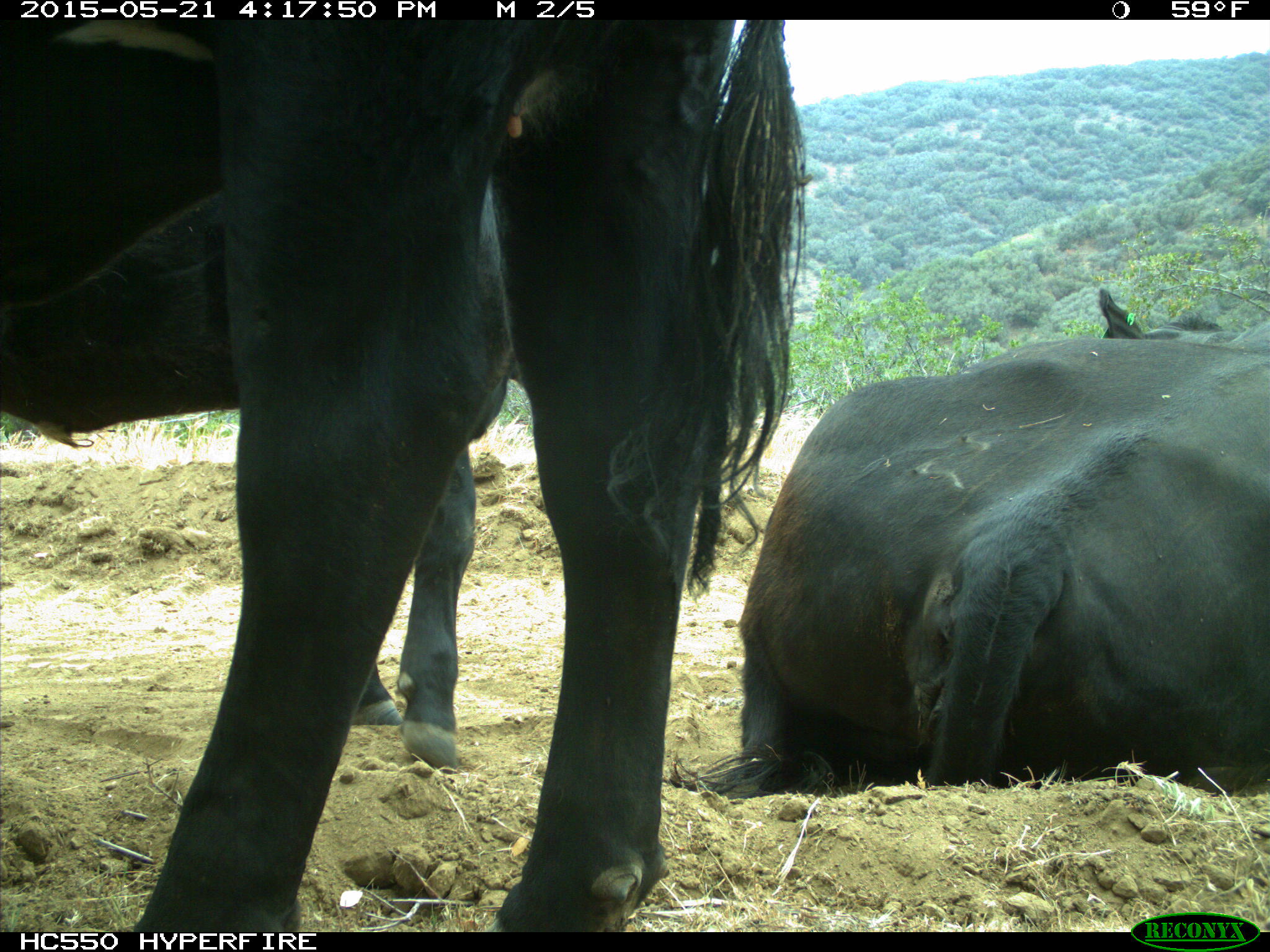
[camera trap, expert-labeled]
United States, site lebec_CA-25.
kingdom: Animalia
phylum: Chordata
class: Mammalia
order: Artiodactyla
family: Bovidae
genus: Bos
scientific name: Bos taurus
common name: domestic cow